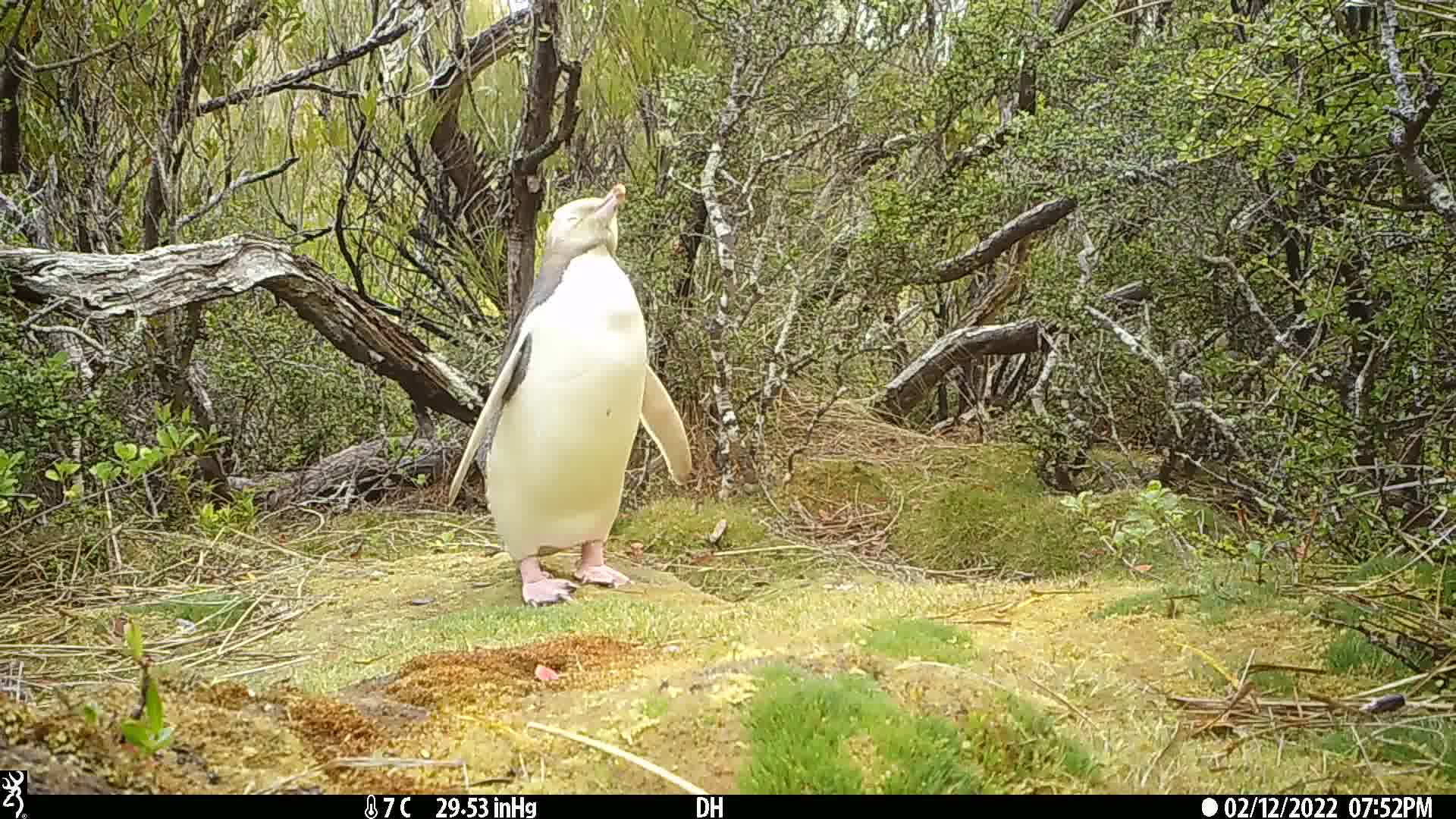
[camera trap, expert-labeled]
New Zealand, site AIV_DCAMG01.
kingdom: Animalia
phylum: Chordata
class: Aves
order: Sphenisciformes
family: Spheniscidae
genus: Megadyptes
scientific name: Megadyptes antipodes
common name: yellow-eyed penguin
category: yellow eyed penguin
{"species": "yellow eyed penguin (yellow-eyed penguin) (Megadyptes antipodes)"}